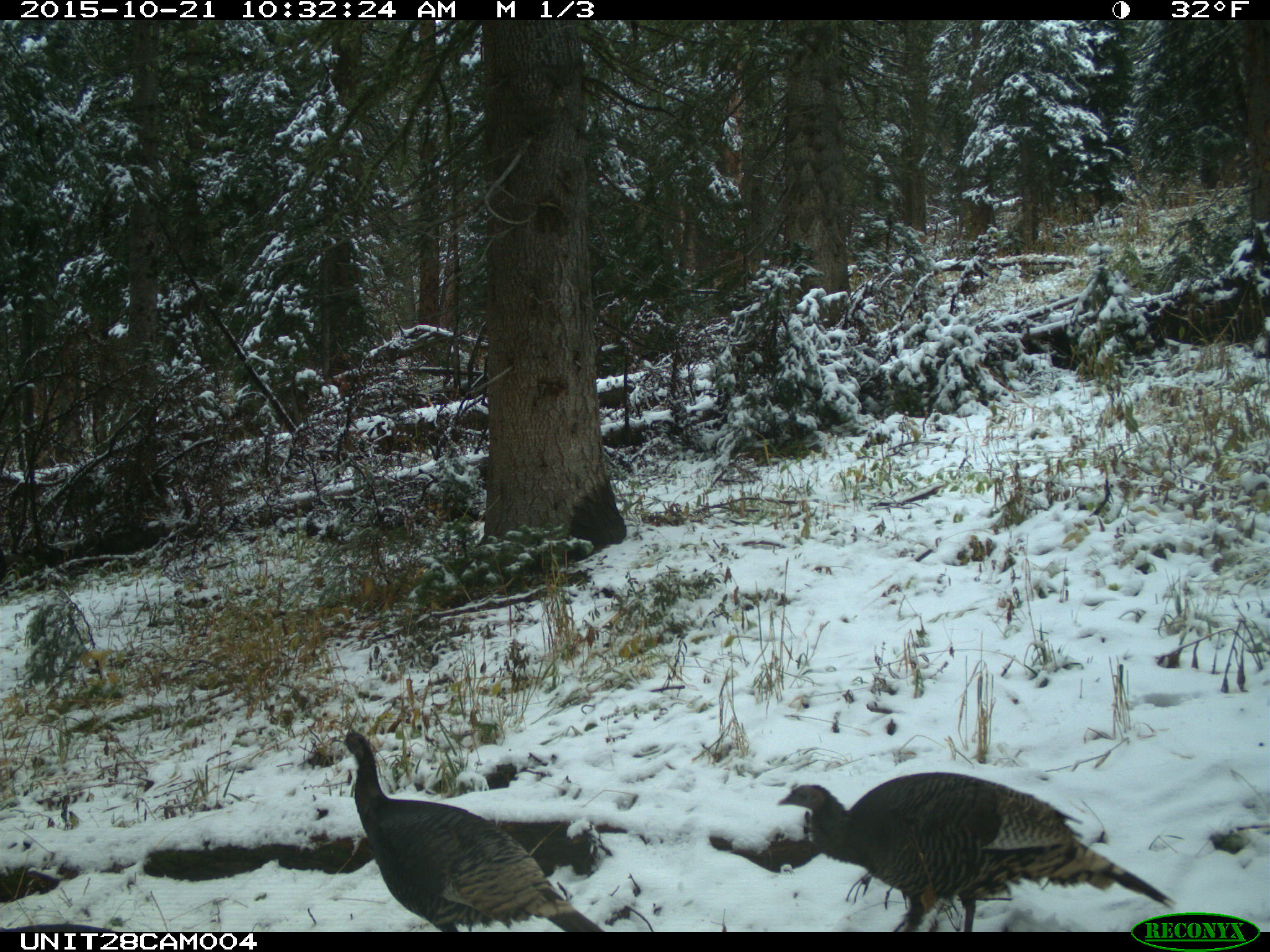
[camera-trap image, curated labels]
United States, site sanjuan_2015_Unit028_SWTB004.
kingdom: Animalia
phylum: Chordata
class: Aves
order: Galliformes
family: Phasianidae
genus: Meleagris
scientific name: Meleagris gallopavo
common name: wild turkey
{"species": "Meleagris gallopavo (wild turkey)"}